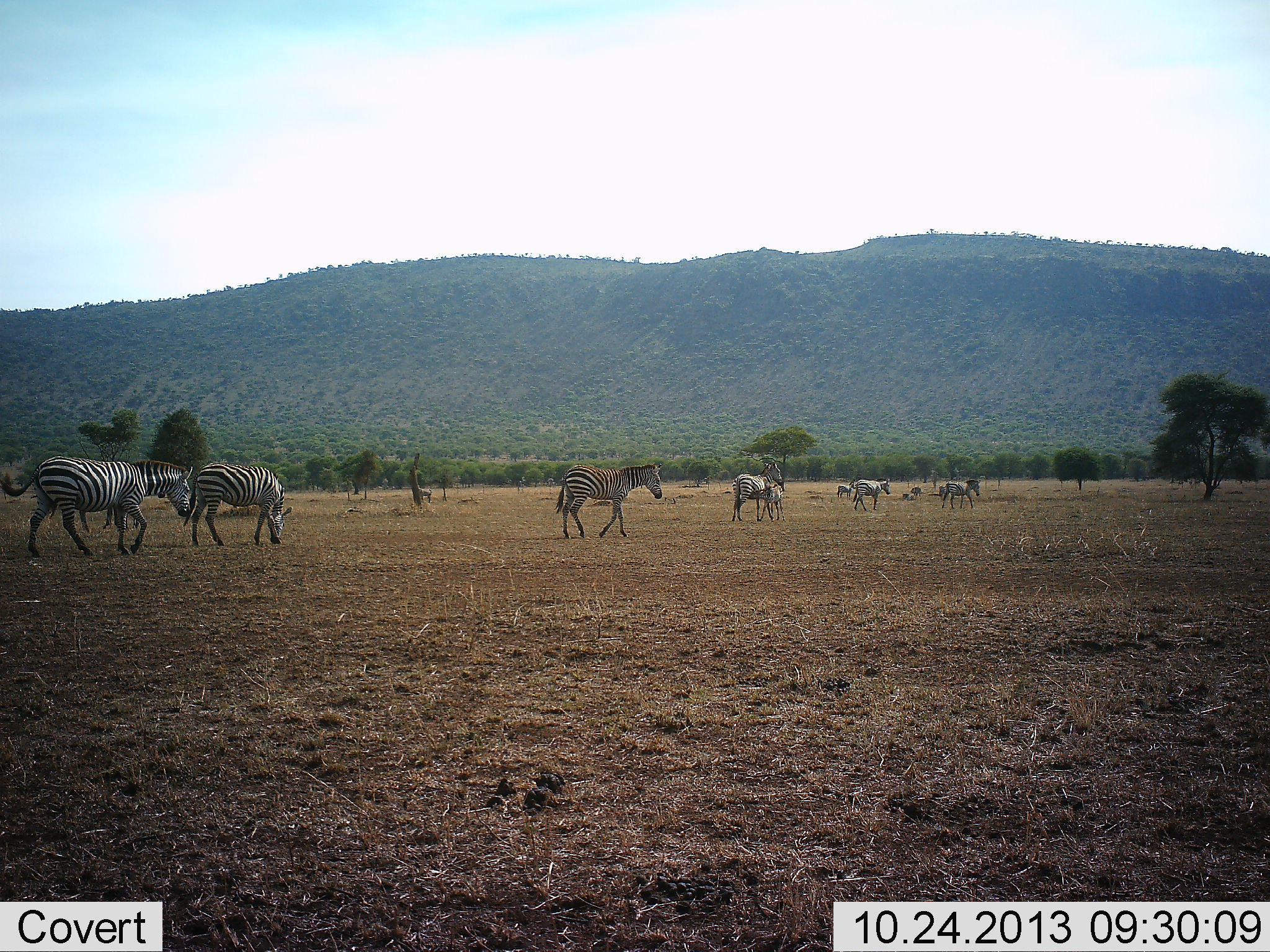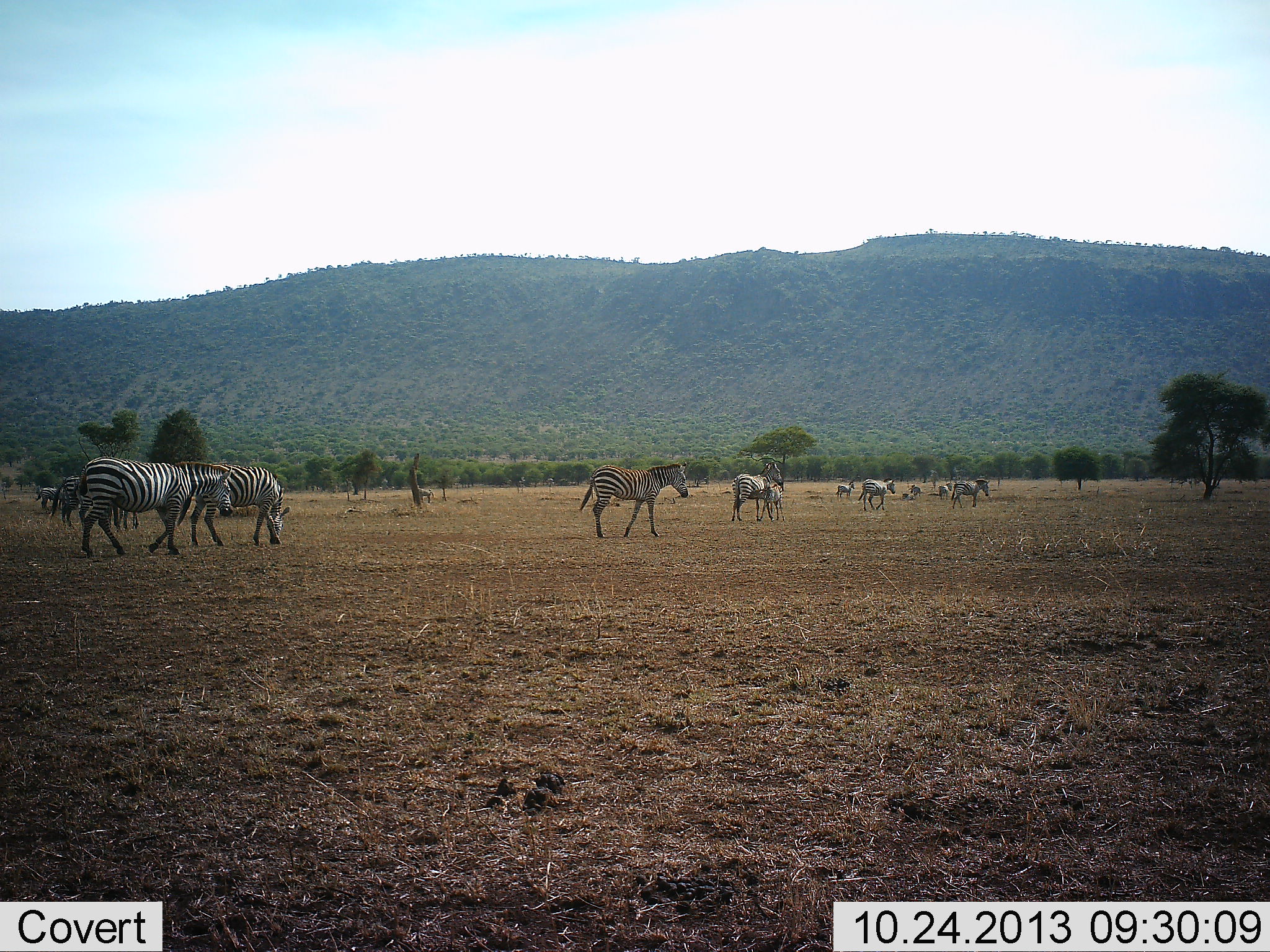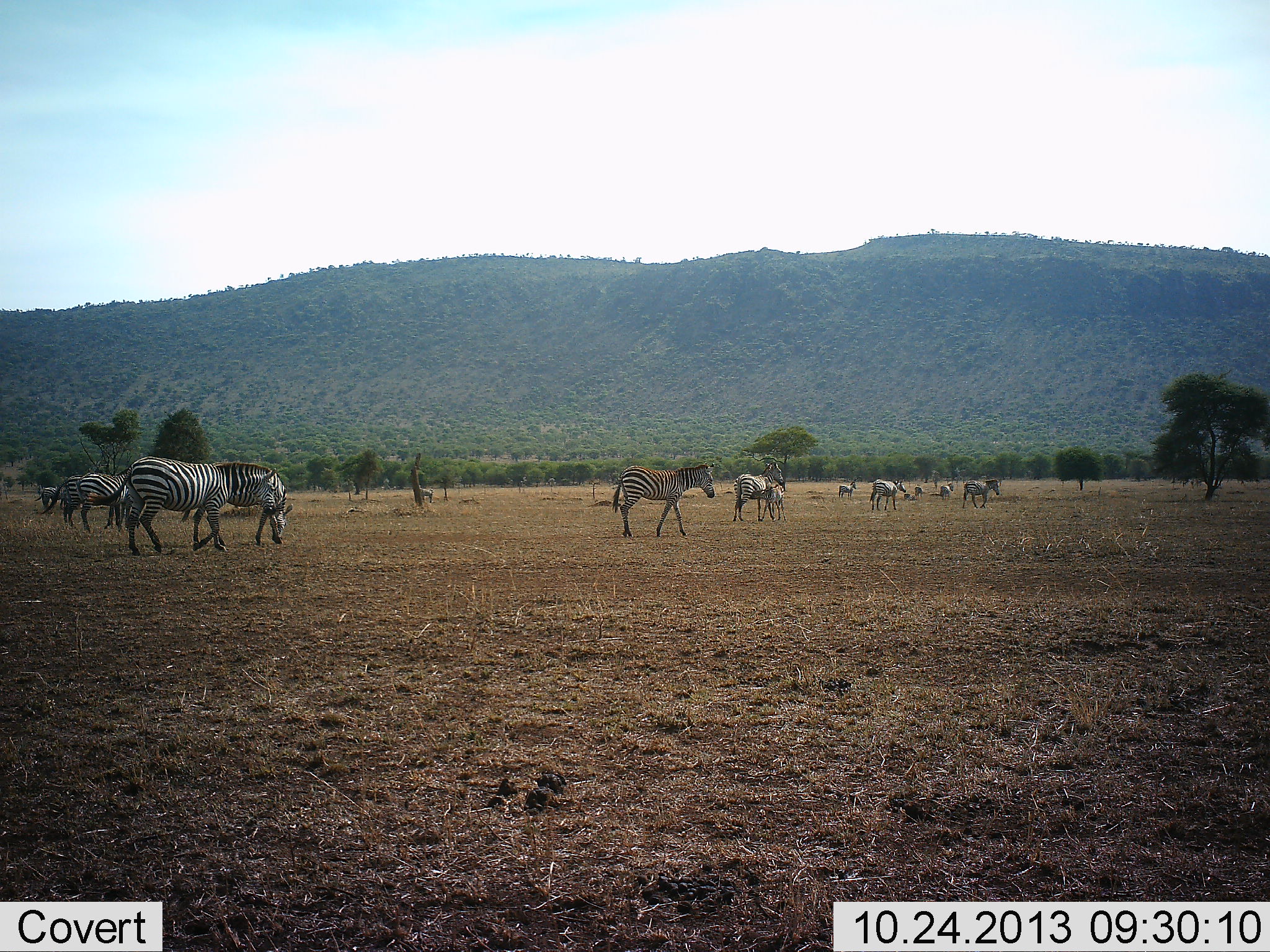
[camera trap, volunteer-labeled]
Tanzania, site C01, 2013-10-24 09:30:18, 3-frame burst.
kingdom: Animalia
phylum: Chordata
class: Mammalia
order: Perissodactyla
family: Equidae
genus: Equus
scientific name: Equus quagga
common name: plains zebra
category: zebra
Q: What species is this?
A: Zebra (plains zebra) (Equus quagga).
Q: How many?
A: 11-50.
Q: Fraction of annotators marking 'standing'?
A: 30%.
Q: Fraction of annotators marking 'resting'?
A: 0%.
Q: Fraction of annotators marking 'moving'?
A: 100%.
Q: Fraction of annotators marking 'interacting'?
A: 0%.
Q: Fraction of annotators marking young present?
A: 30%.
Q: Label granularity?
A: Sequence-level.